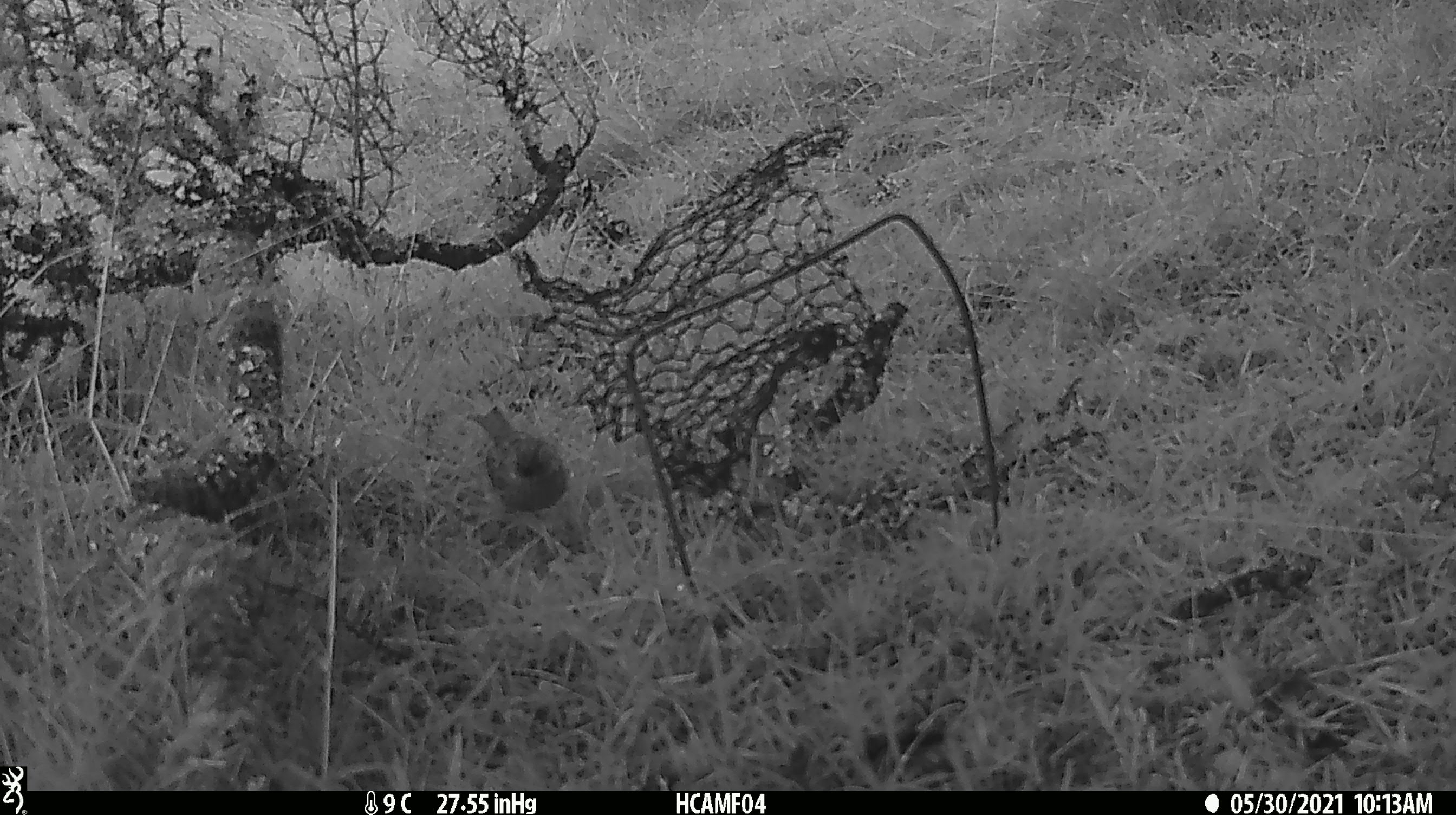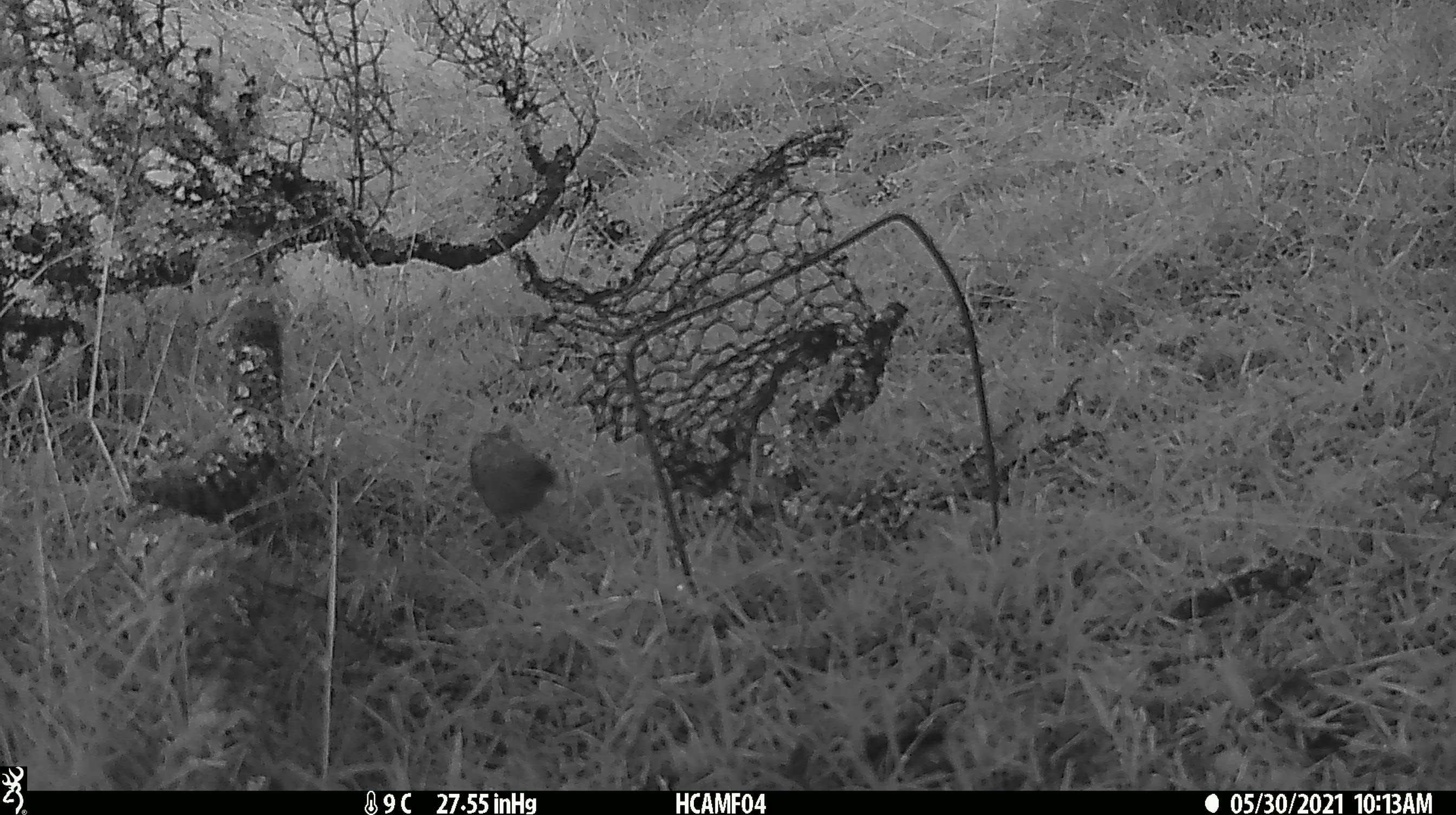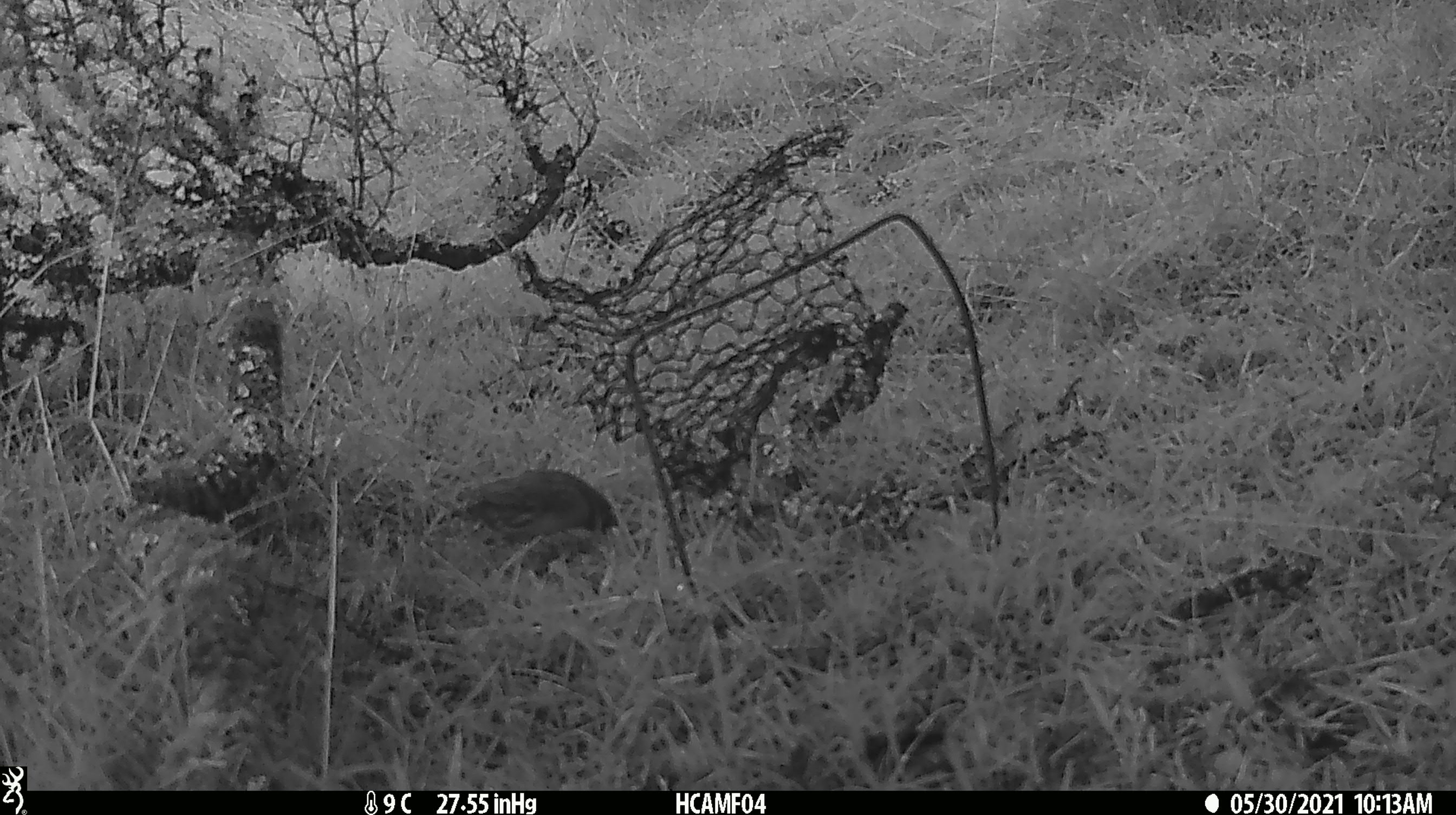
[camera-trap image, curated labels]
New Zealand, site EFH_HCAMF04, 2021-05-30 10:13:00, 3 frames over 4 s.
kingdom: Animalia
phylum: Chordata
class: Aves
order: Passeriformes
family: Turdidae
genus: Turdus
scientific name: Turdus philomelos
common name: song thrush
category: thrush